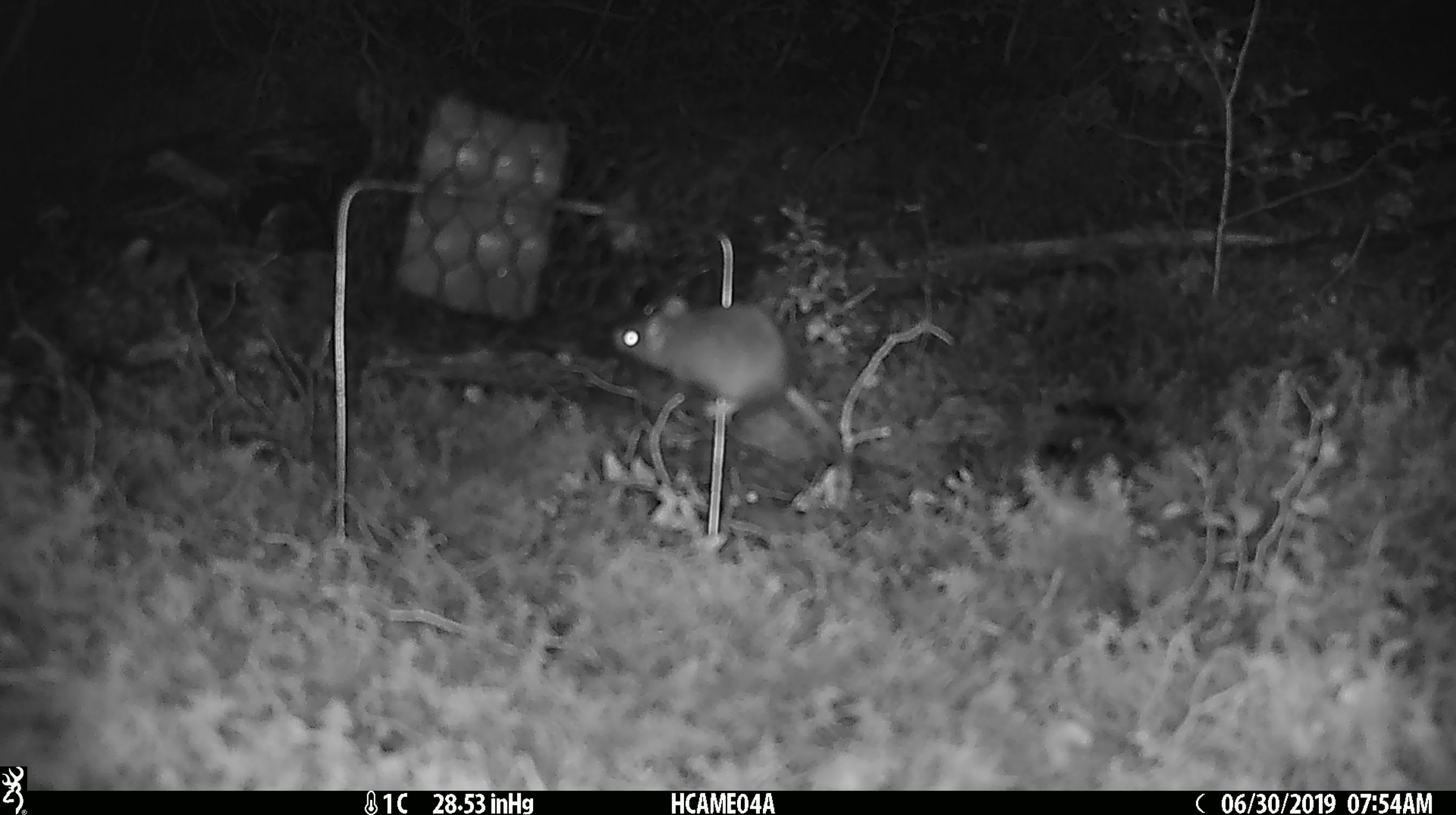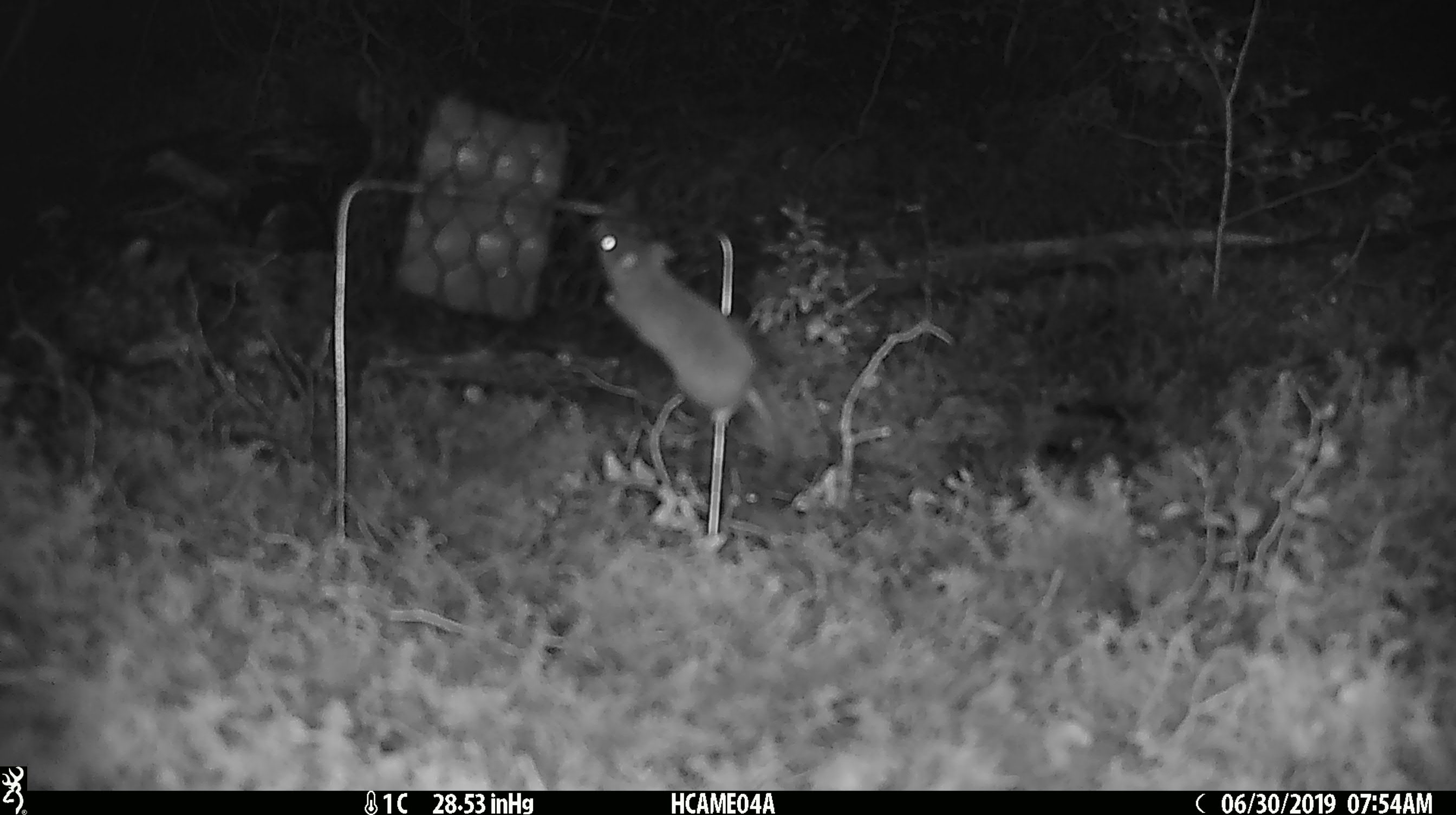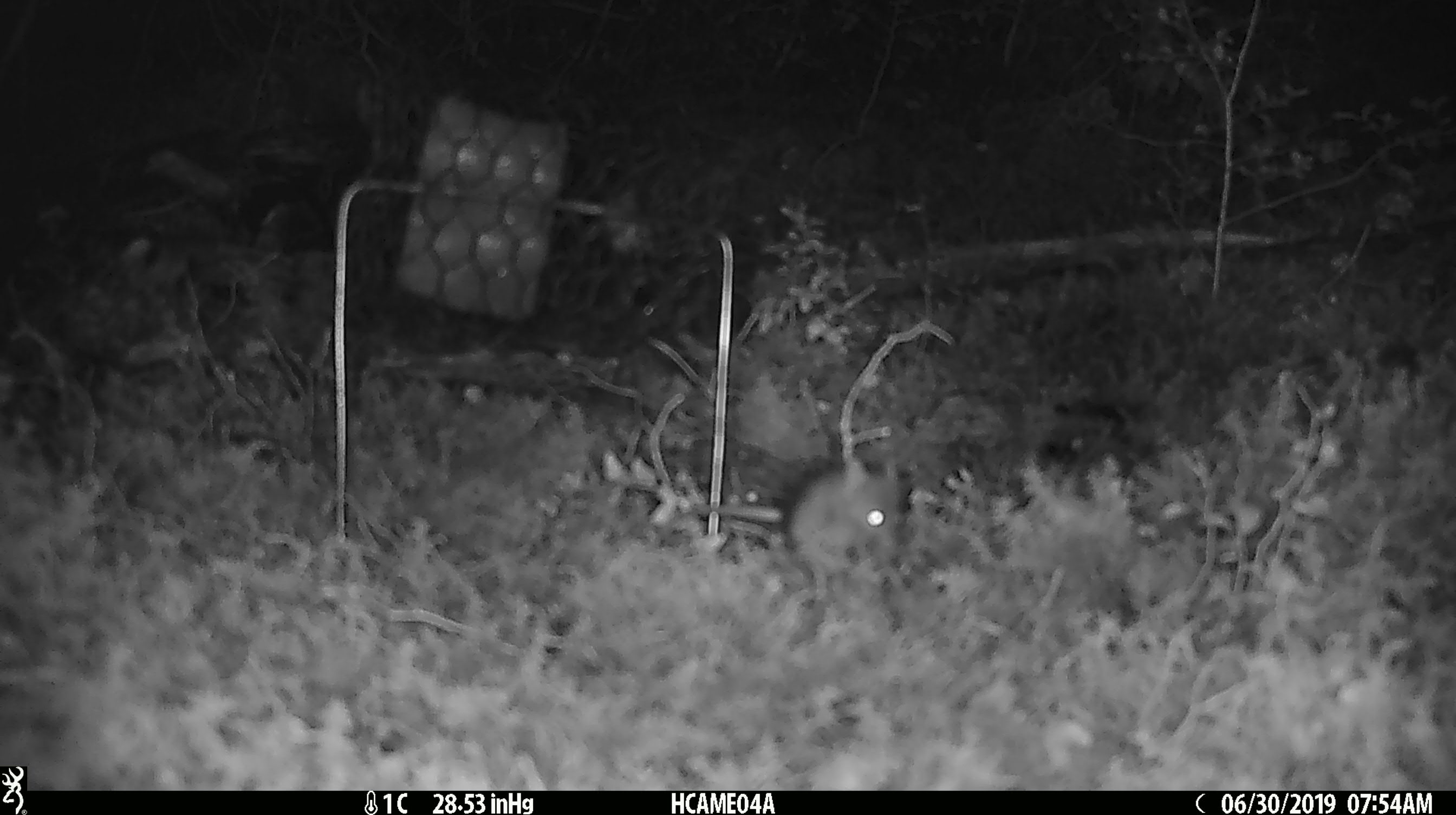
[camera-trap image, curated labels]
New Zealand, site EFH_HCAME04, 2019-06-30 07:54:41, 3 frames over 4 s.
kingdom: Animalia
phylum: Chordata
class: Mammalia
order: Rodentia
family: Muridae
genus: Mus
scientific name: Mus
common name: mouse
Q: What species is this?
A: Mouse (Mus).